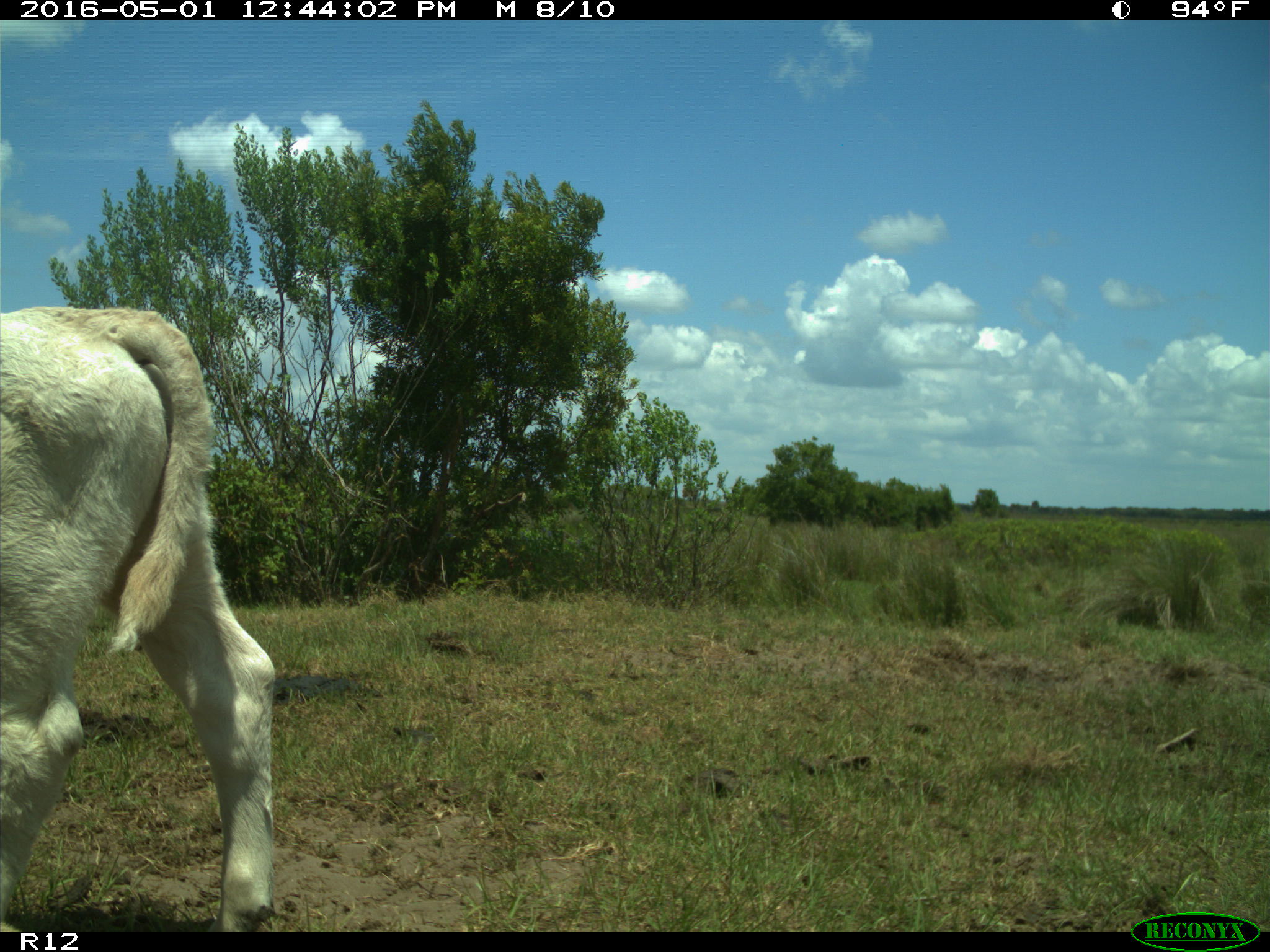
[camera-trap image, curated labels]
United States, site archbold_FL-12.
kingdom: Animalia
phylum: Chordata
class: Mammalia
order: Artiodactyla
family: Bovidae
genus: Bos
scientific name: Bos taurus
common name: domestic cow